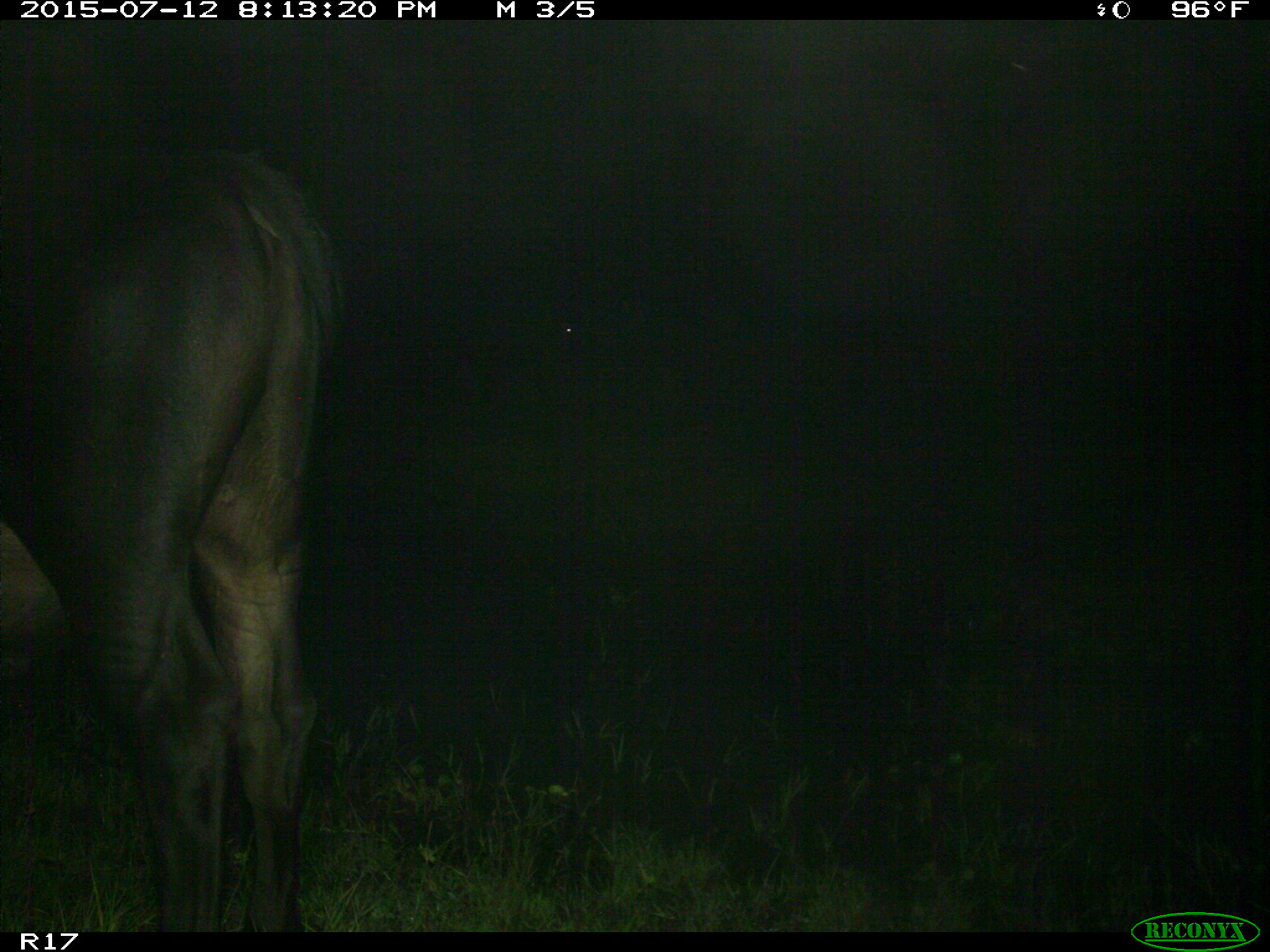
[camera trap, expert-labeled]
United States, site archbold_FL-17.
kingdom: Animalia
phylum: Chordata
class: Mammalia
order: Artiodactyla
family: Bovidae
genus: Bos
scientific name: Bos taurus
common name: domestic cow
Bos taurus (domestic cow).